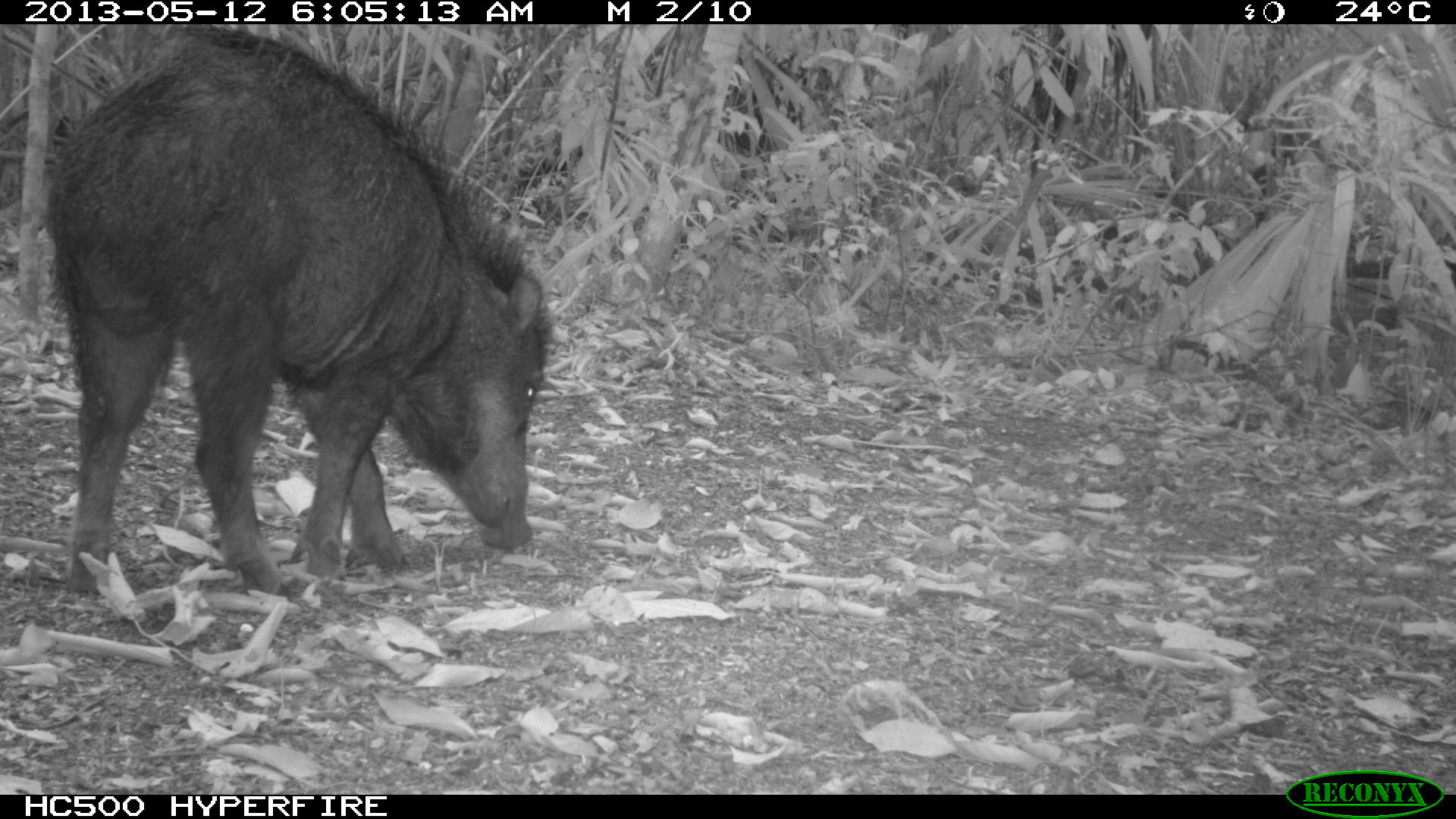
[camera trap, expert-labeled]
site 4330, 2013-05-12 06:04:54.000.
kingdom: Animalia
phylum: Chordata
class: Mammalia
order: Artiodactyla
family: Tayassuidae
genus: Tayassu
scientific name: Tayassu pecari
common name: white-lipped peccary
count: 2